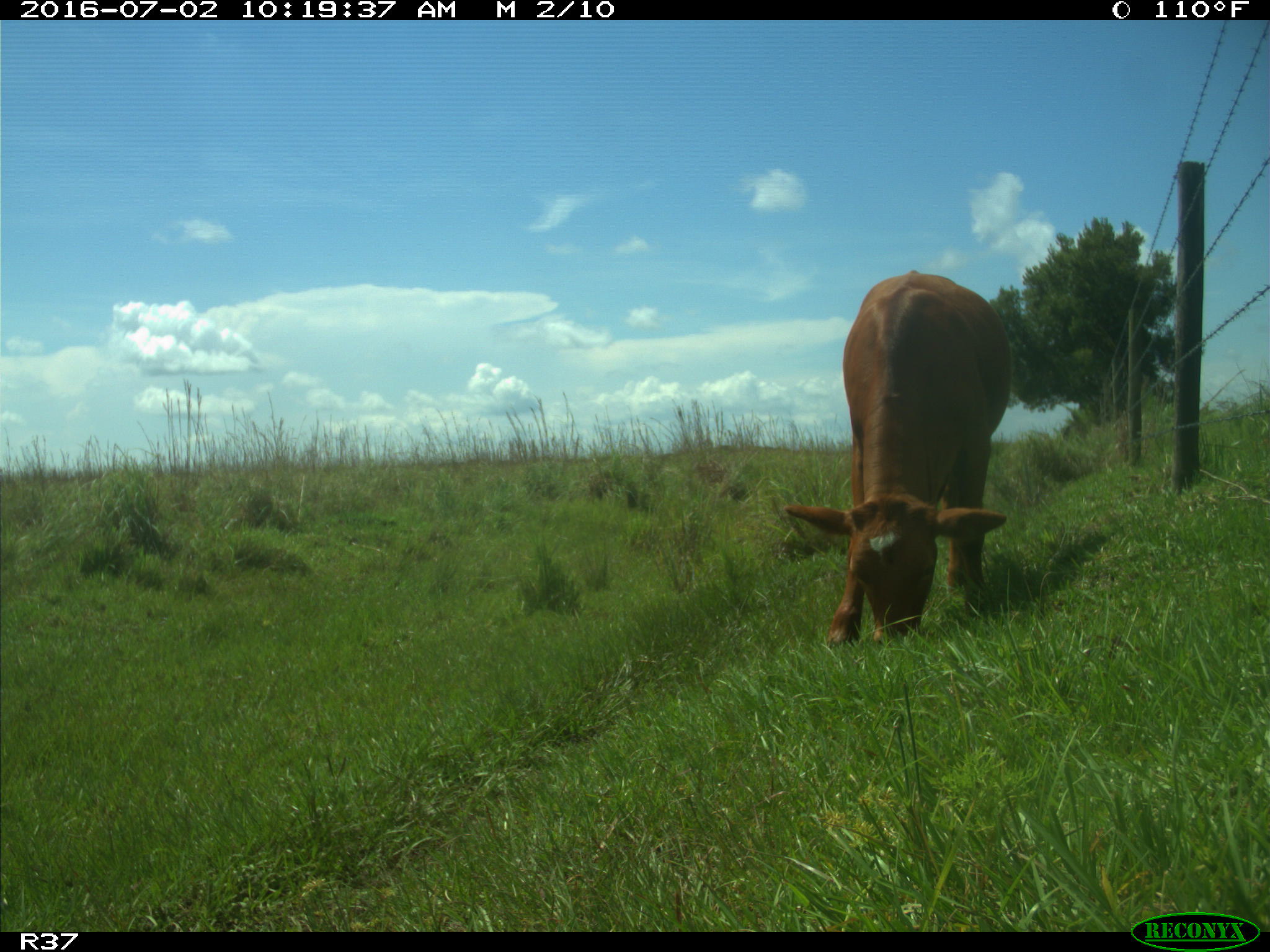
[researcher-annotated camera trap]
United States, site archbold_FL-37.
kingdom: Animalia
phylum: Chordata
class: Mammalia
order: Artiodactyla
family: Bovidae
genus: Bos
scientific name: Bos taurus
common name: domestic cow